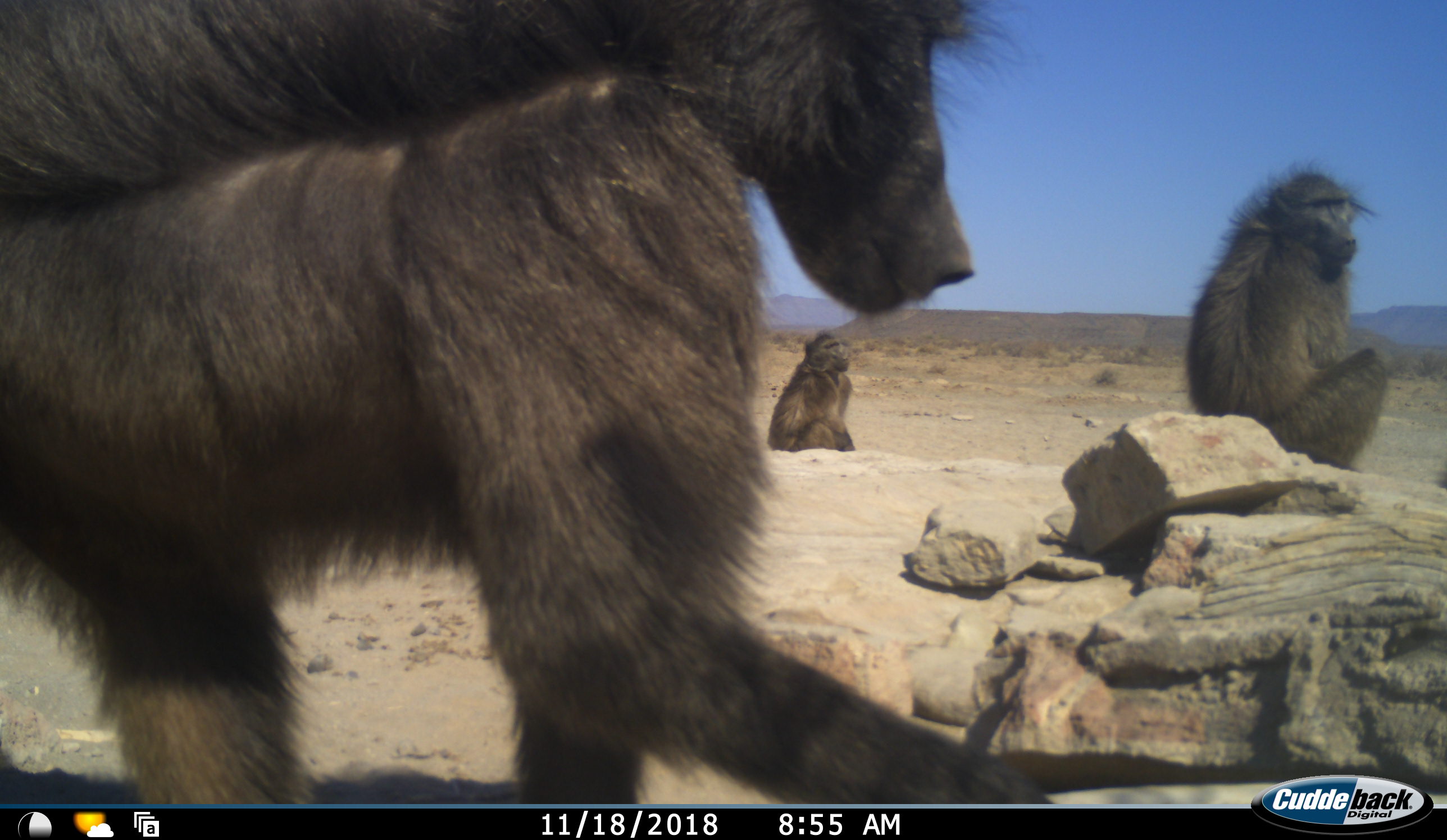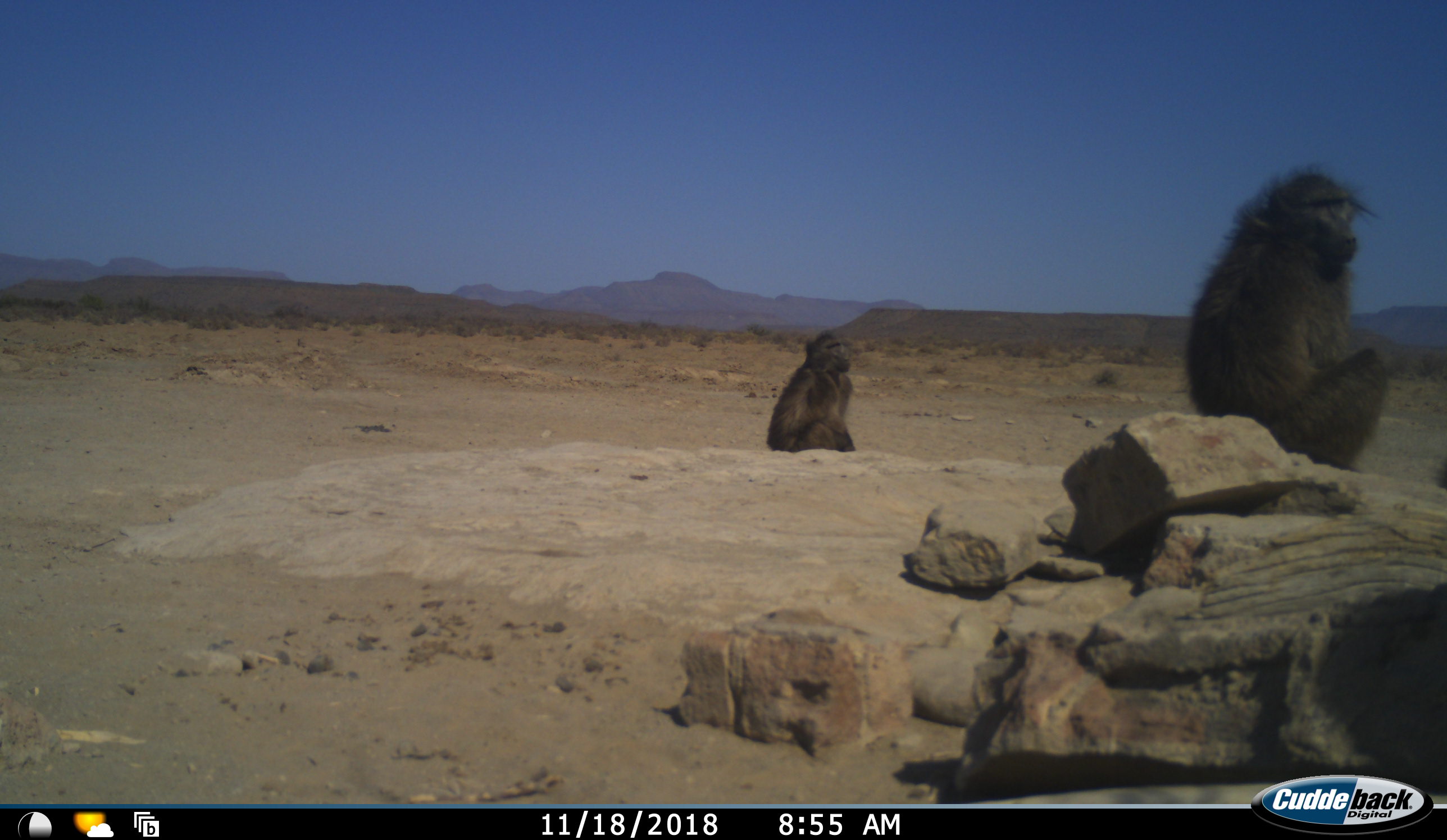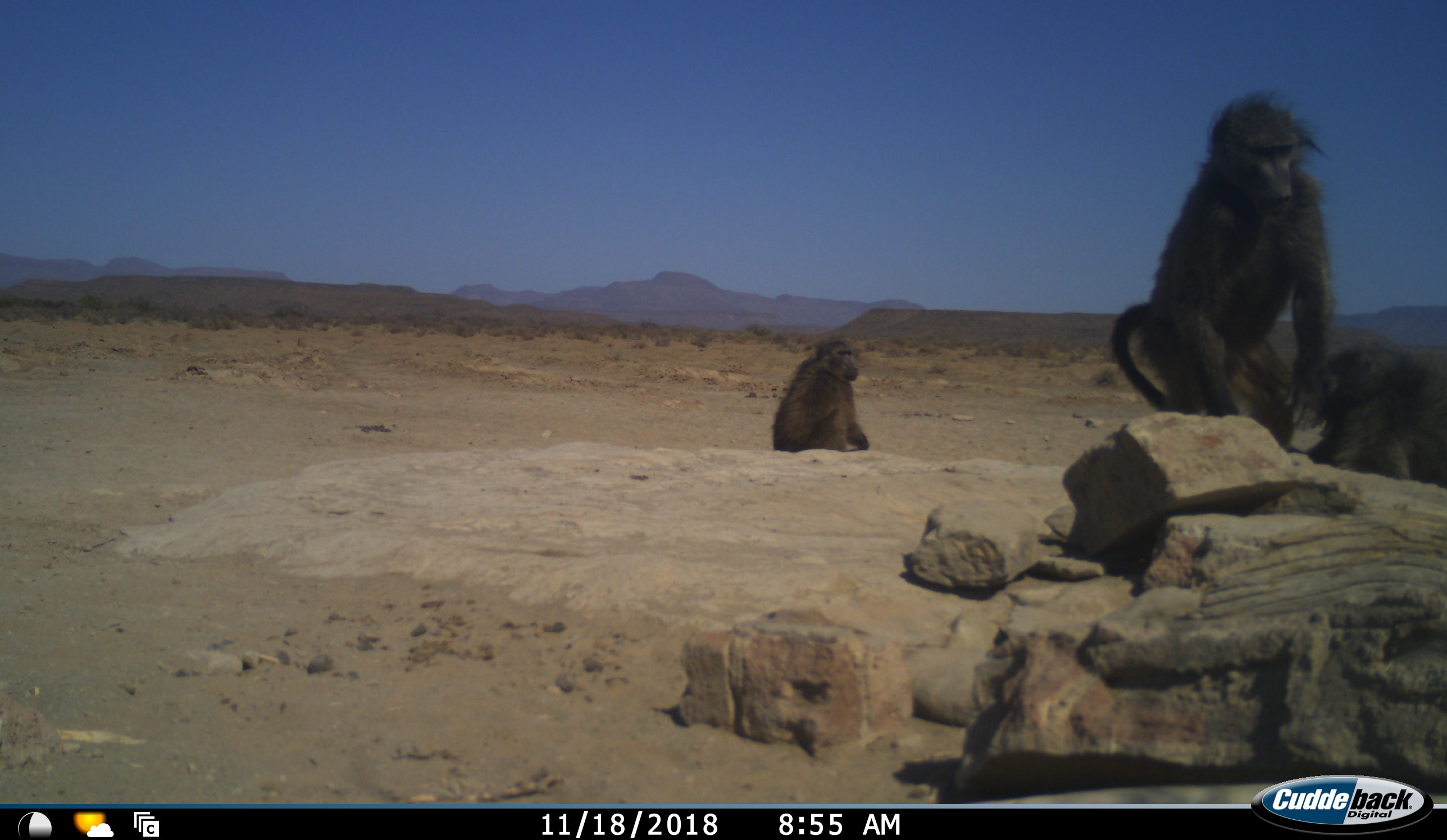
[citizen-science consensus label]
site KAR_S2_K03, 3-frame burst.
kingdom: Animalia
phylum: Chordata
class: Mammalia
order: Primates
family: Cercopithecidae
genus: Papio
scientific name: Papio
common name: baboon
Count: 4.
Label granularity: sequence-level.